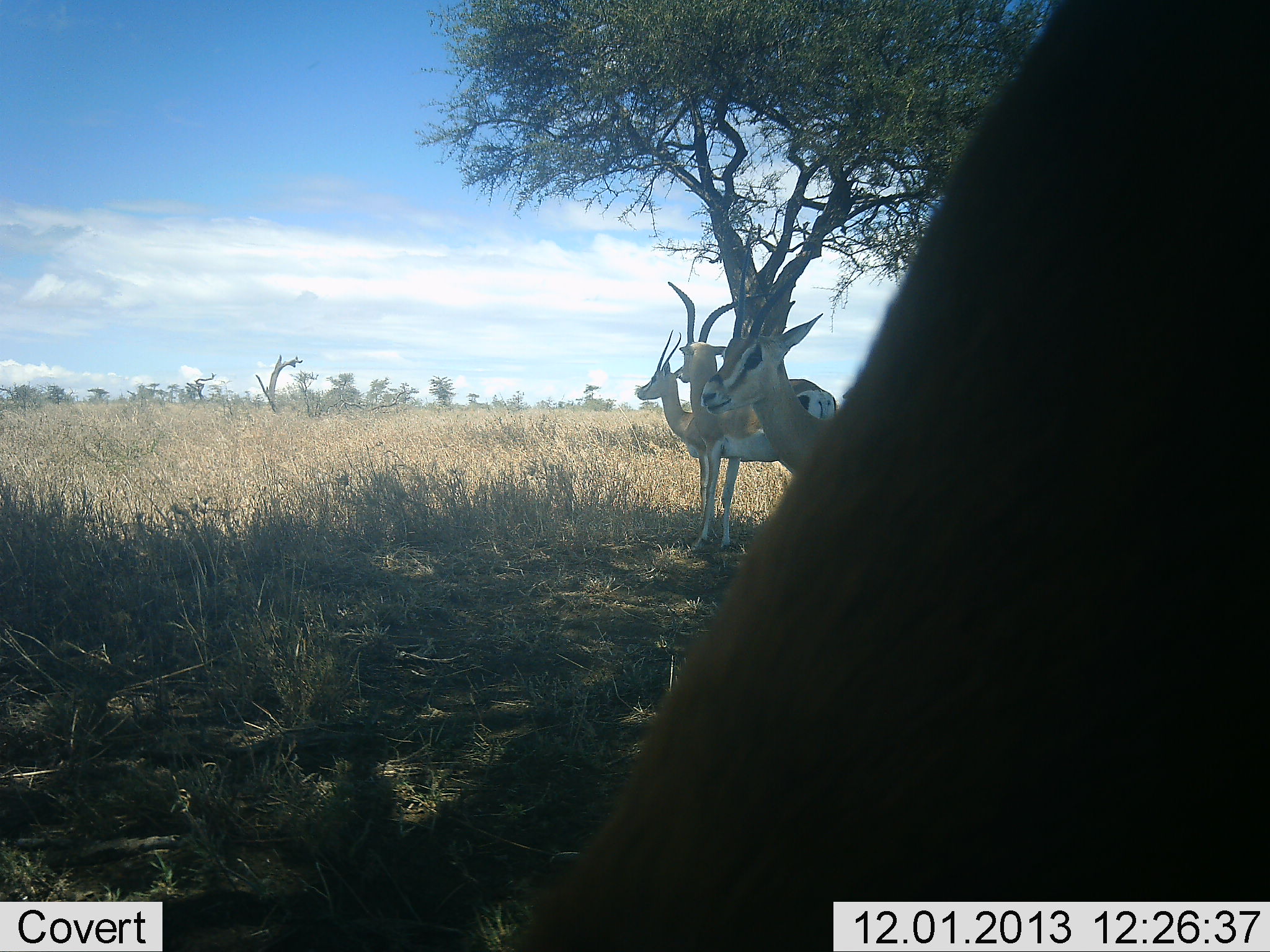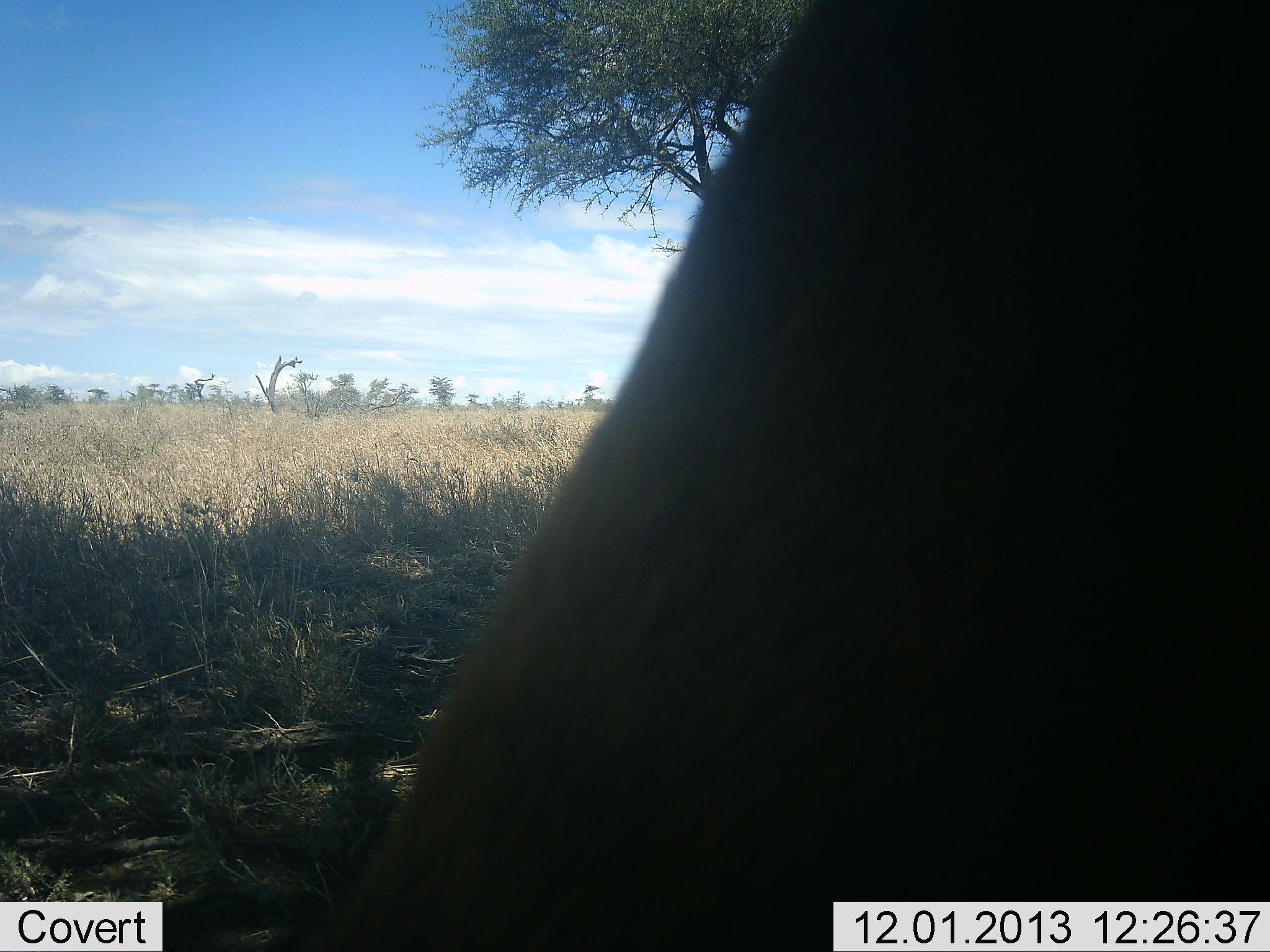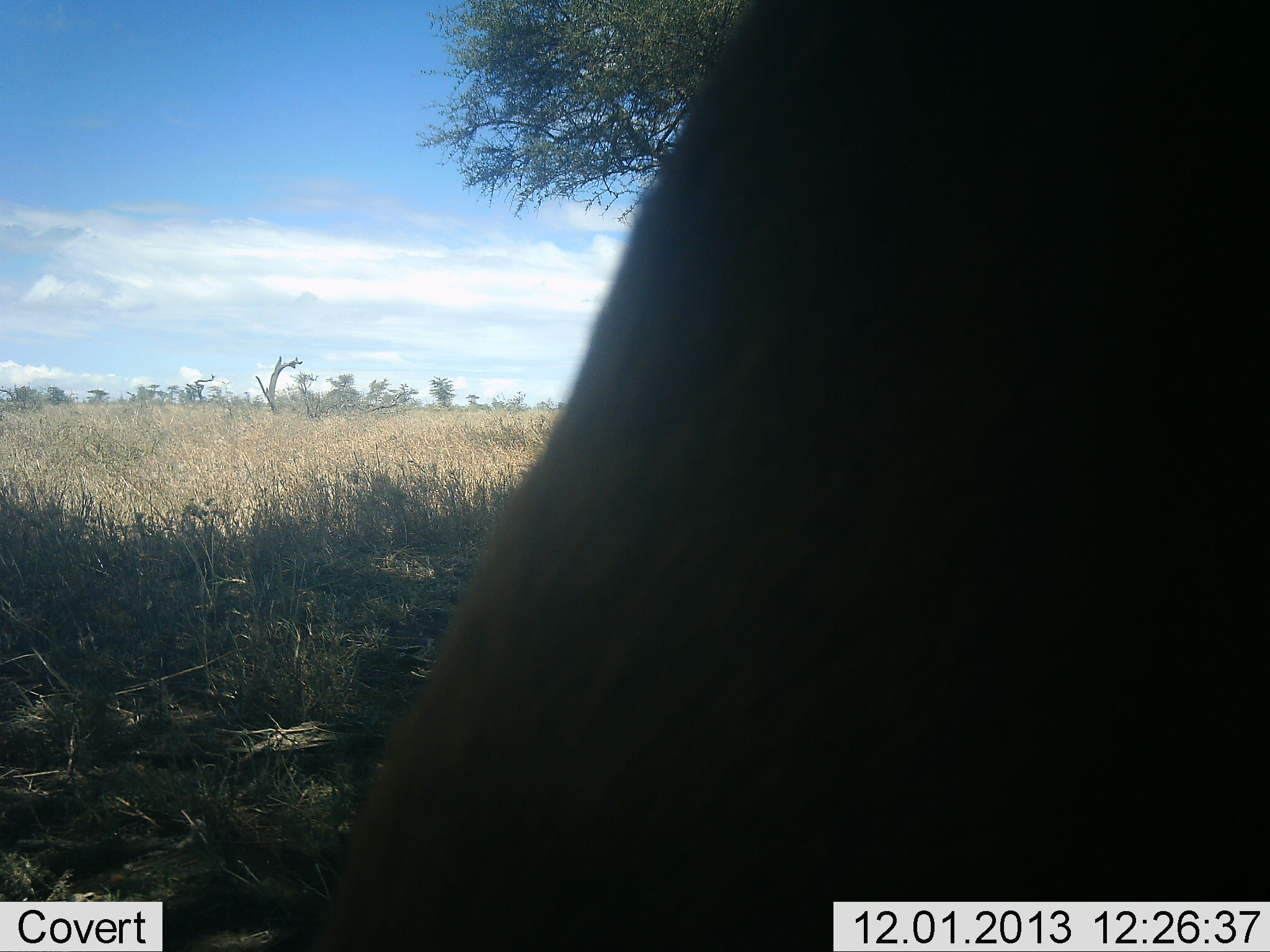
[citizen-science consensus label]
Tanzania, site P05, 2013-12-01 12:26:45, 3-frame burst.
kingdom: Animalia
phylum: Chordata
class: Mammalia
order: Artiodactyla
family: Bovidae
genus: Nanger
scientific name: Nanger granti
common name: grant's gazelle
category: gazellegrants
Gazellegrants (grant's gazelle) (Nanger granti), count 4. Behavior (volunteer vote fractions): standing 100%, resting 10%, moving 20%, interacting 0%. Young present (vote fraction): 0%. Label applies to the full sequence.